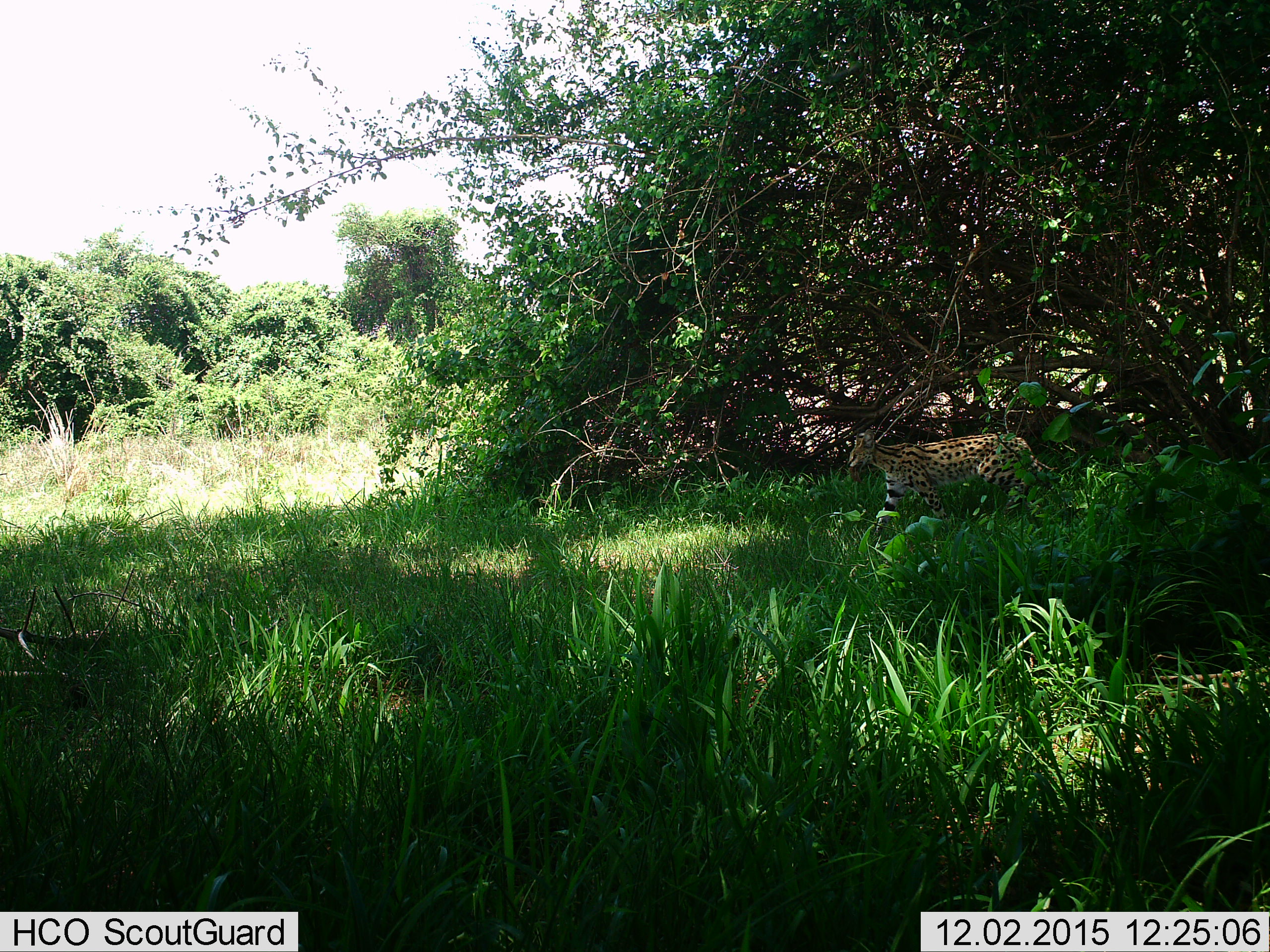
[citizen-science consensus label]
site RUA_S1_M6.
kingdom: Animalia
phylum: Chordata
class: Mammalia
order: Carnivora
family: Felidae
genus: Leptailurus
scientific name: Leptailurus serval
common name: serval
Serval (Leptailurus serval), count 1. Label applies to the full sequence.